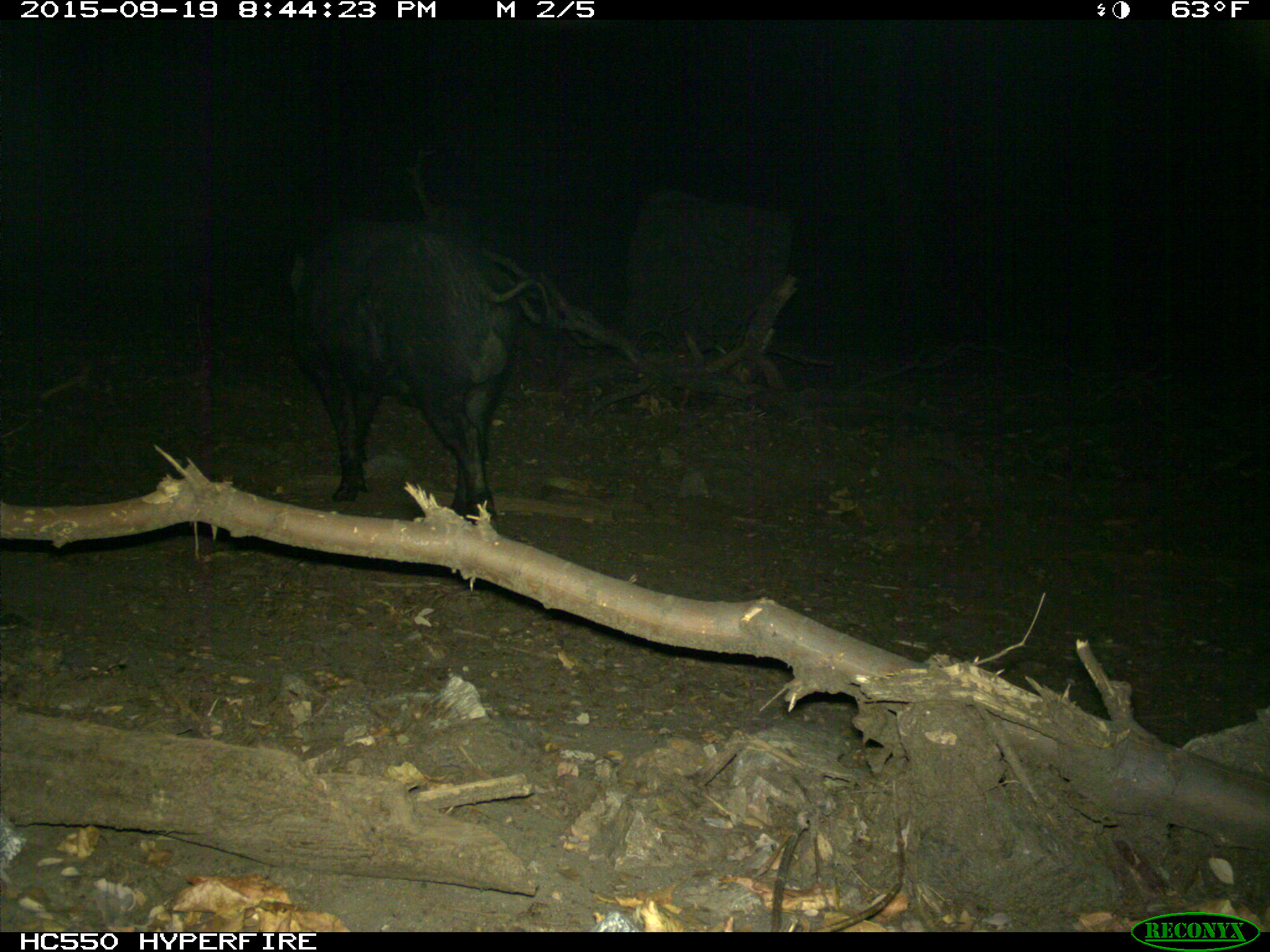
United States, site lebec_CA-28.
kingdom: Animalia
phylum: Chordata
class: Mammalia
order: Artiodactyla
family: Suidae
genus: Sus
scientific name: Sus scrofa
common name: wild boar